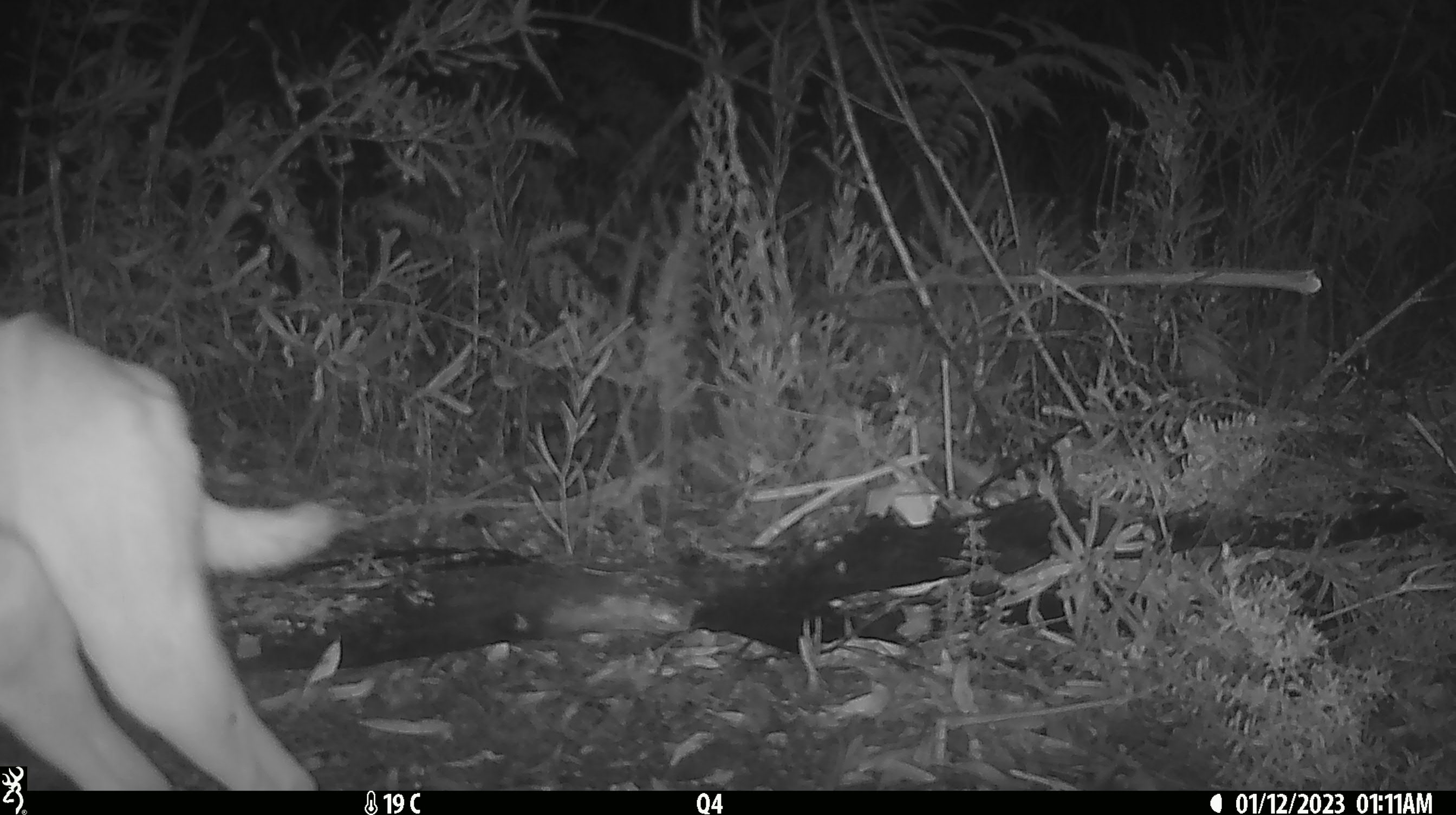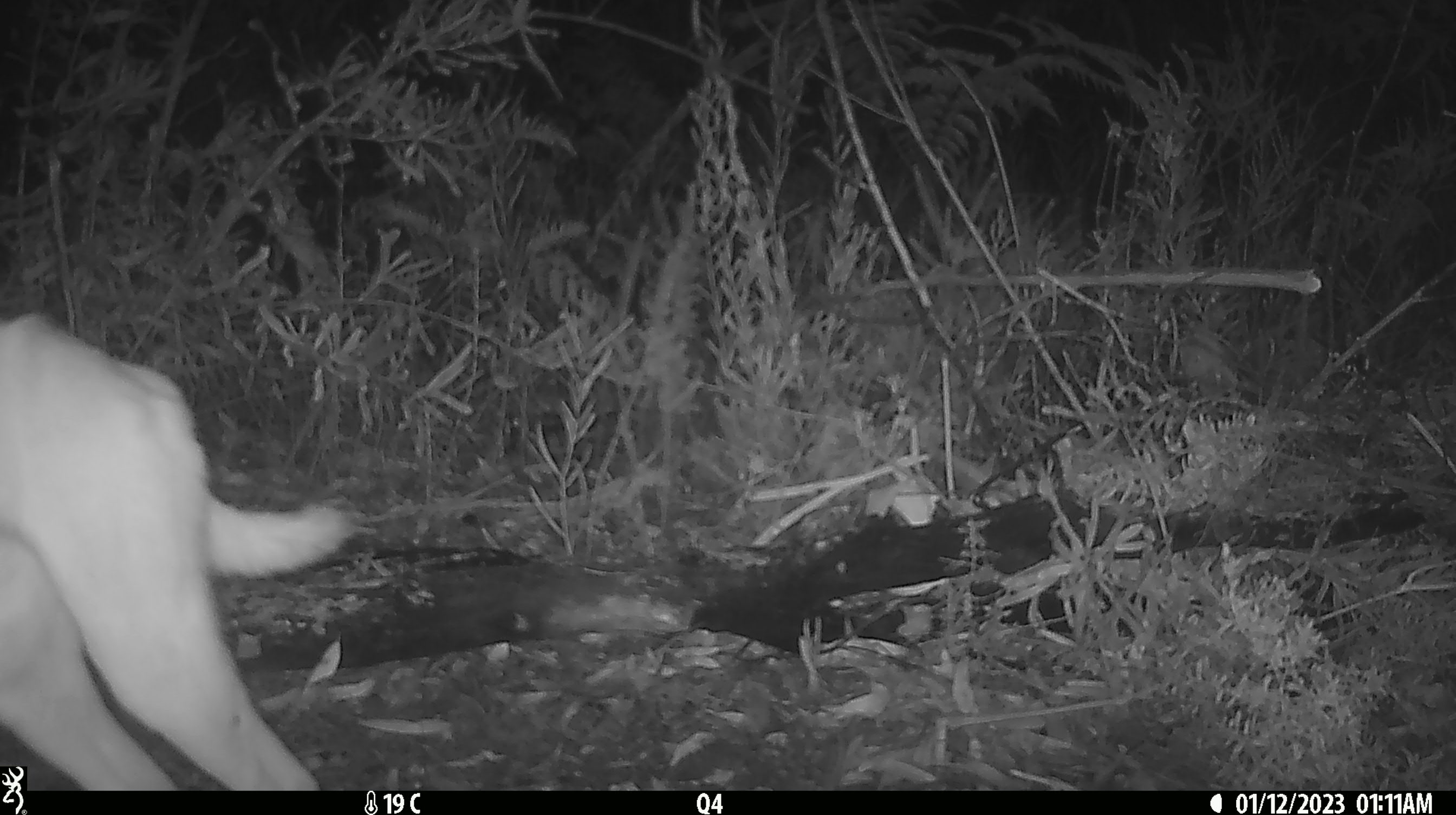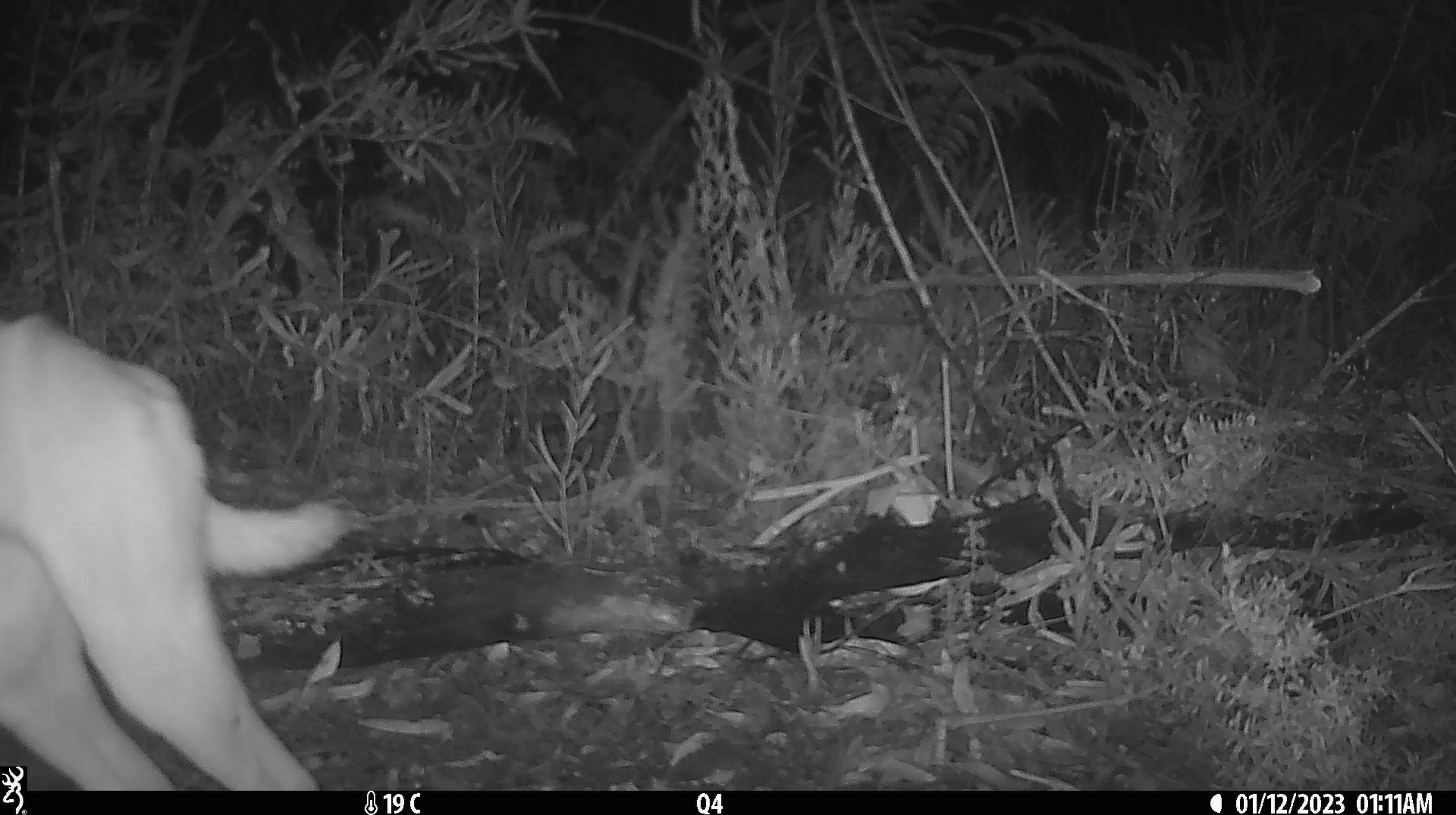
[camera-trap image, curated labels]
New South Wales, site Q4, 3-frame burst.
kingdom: Animalia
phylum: Chordata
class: Mammalia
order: Carnivora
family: Canidae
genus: Canis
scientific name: Canis familiaris dingo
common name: dingo